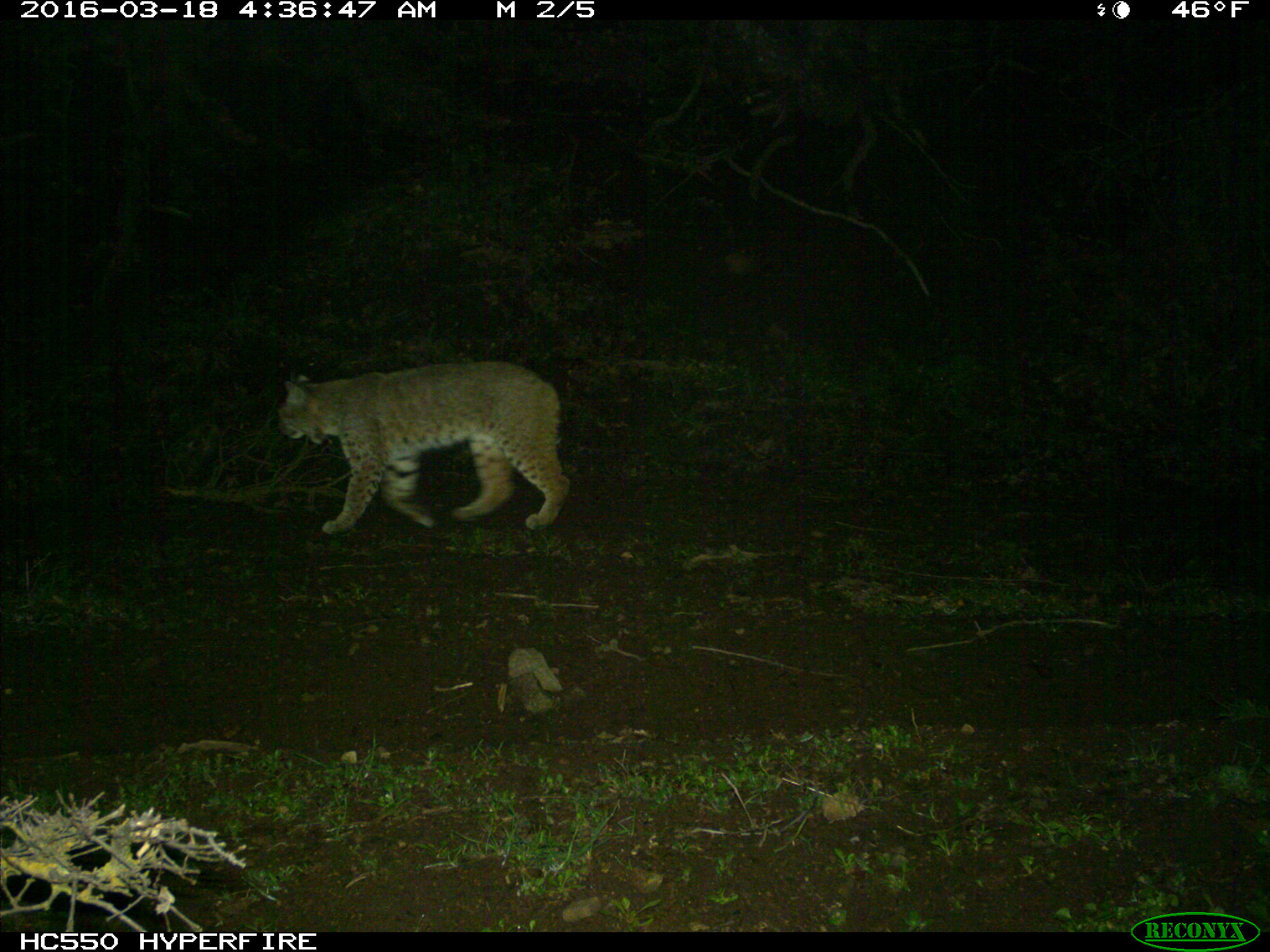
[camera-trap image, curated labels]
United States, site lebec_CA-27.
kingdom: Animalia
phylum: Chordata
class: Mammalia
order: Carnivora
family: Felidae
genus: Lynx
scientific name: Lynx rufus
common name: bobcat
Lynx rufus (bobcat).